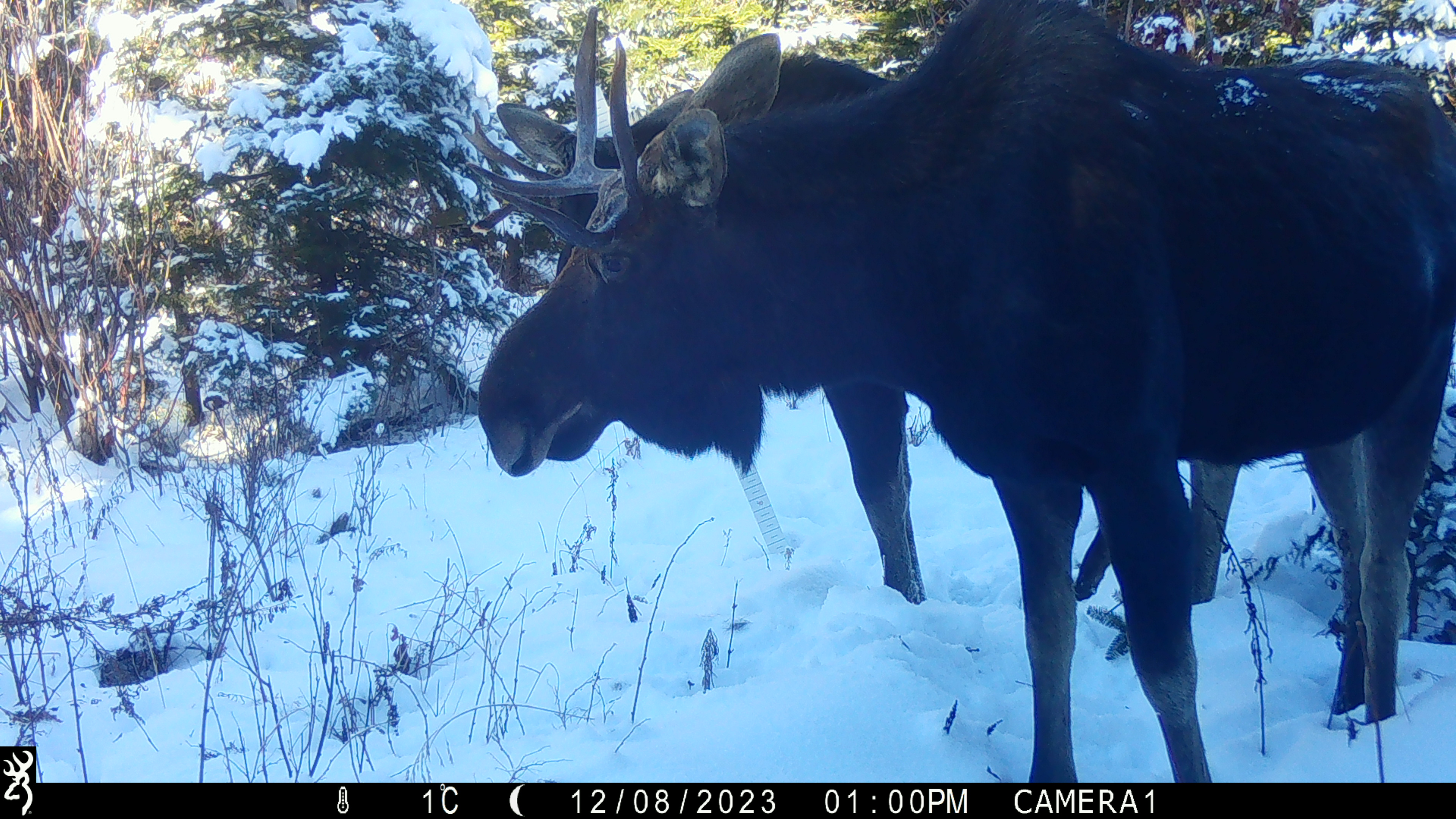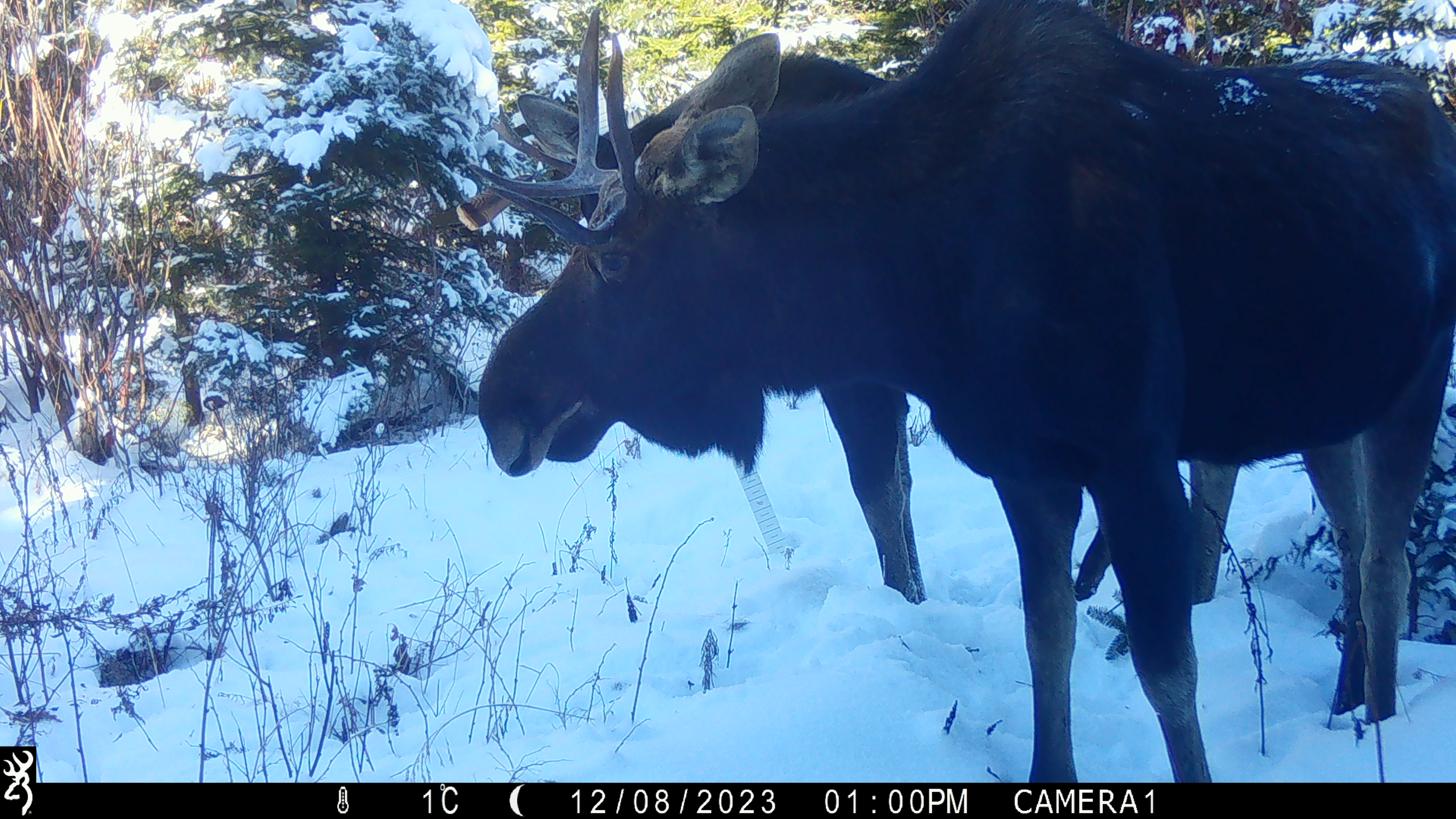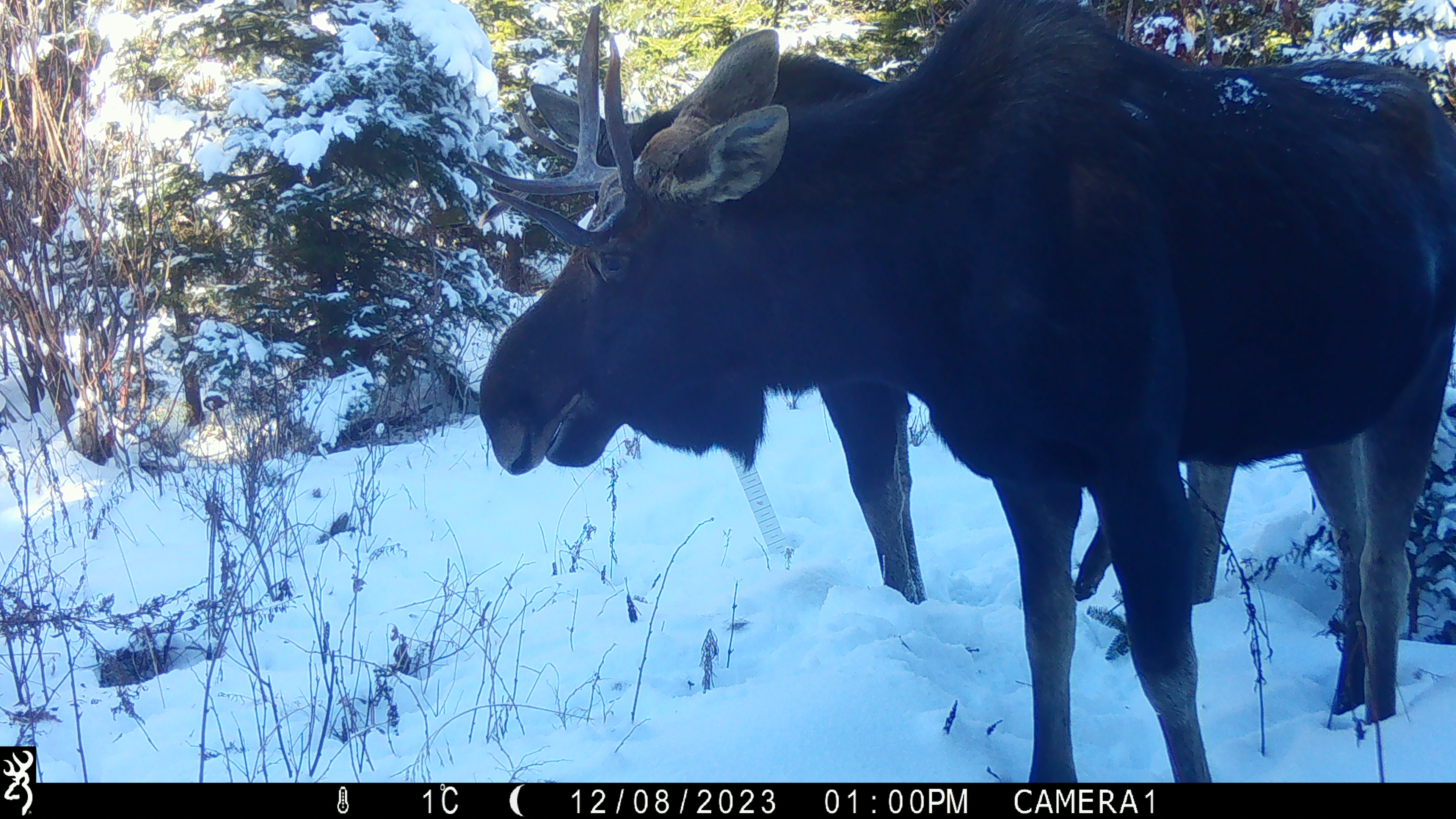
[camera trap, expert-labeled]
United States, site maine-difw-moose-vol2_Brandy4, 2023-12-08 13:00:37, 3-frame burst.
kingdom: Animalia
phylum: Chordata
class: Mammalia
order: Artiodactyla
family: Cervidae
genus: Alces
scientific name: Alces alces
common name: moose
Moose (Alces alces).